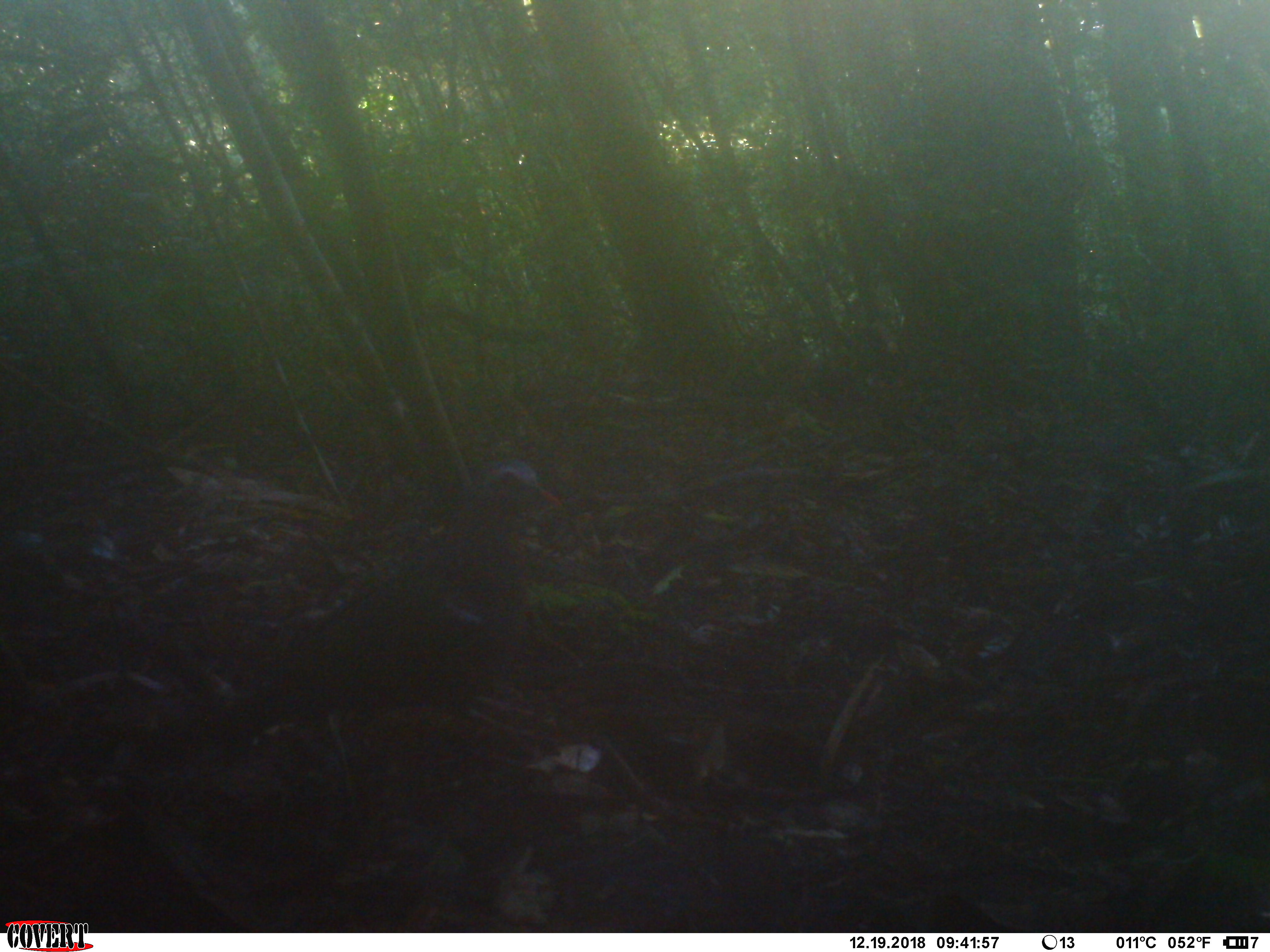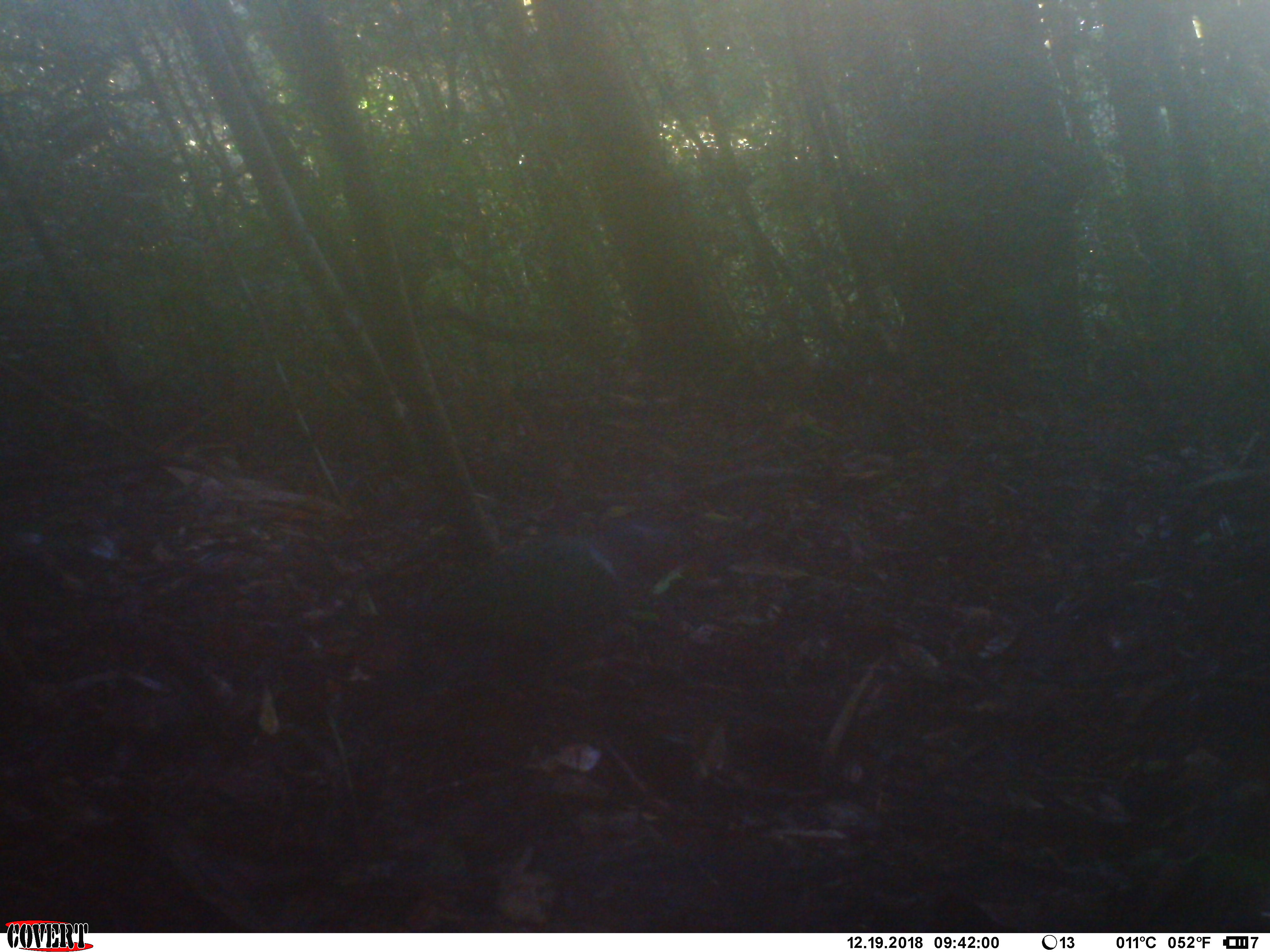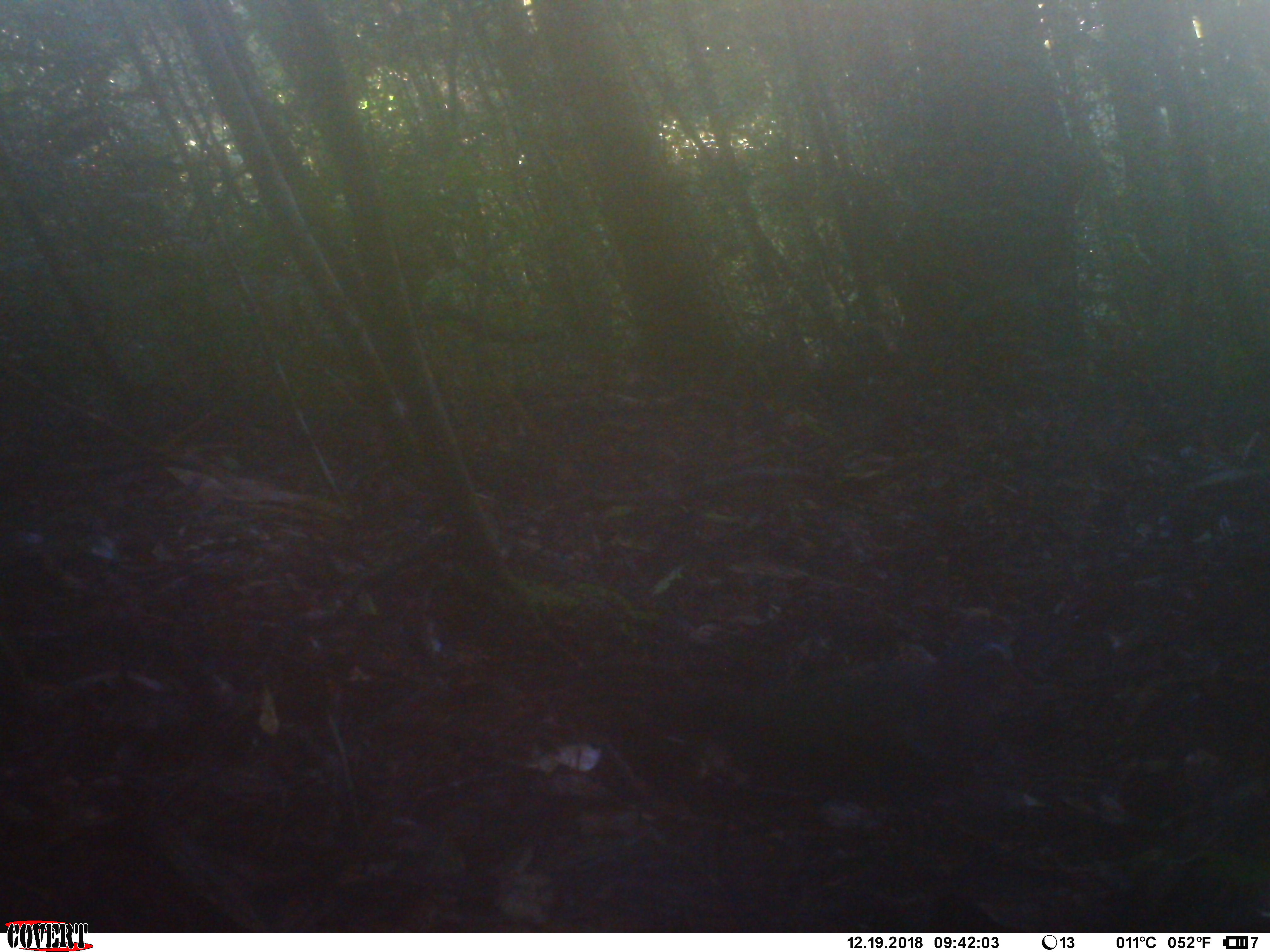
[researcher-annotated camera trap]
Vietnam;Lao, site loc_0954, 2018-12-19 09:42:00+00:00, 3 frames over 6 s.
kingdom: Animalia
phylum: Chordata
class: Aves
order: Columbiformes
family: Columbidae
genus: Chalcophaps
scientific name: Chalcophaps indica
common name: emerald dove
Emerald dove (Chalcophaps indica). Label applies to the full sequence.